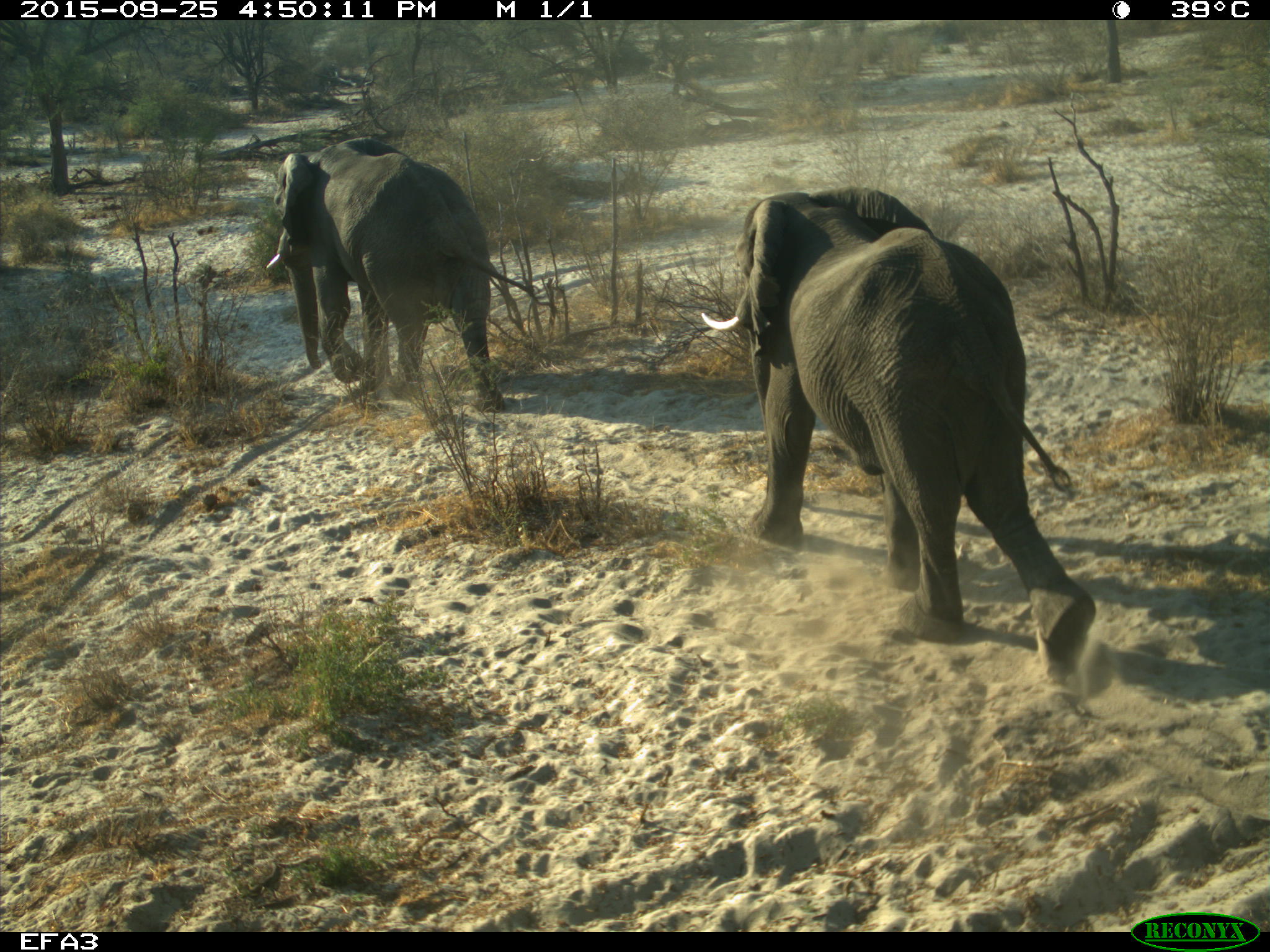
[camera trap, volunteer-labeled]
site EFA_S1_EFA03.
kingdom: Animalia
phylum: Chordata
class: Mammalia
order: Proboscidea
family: Elephantidae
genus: Loxodonta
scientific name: Loxodonta africana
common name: african bush elephant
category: elephant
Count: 2.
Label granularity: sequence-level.